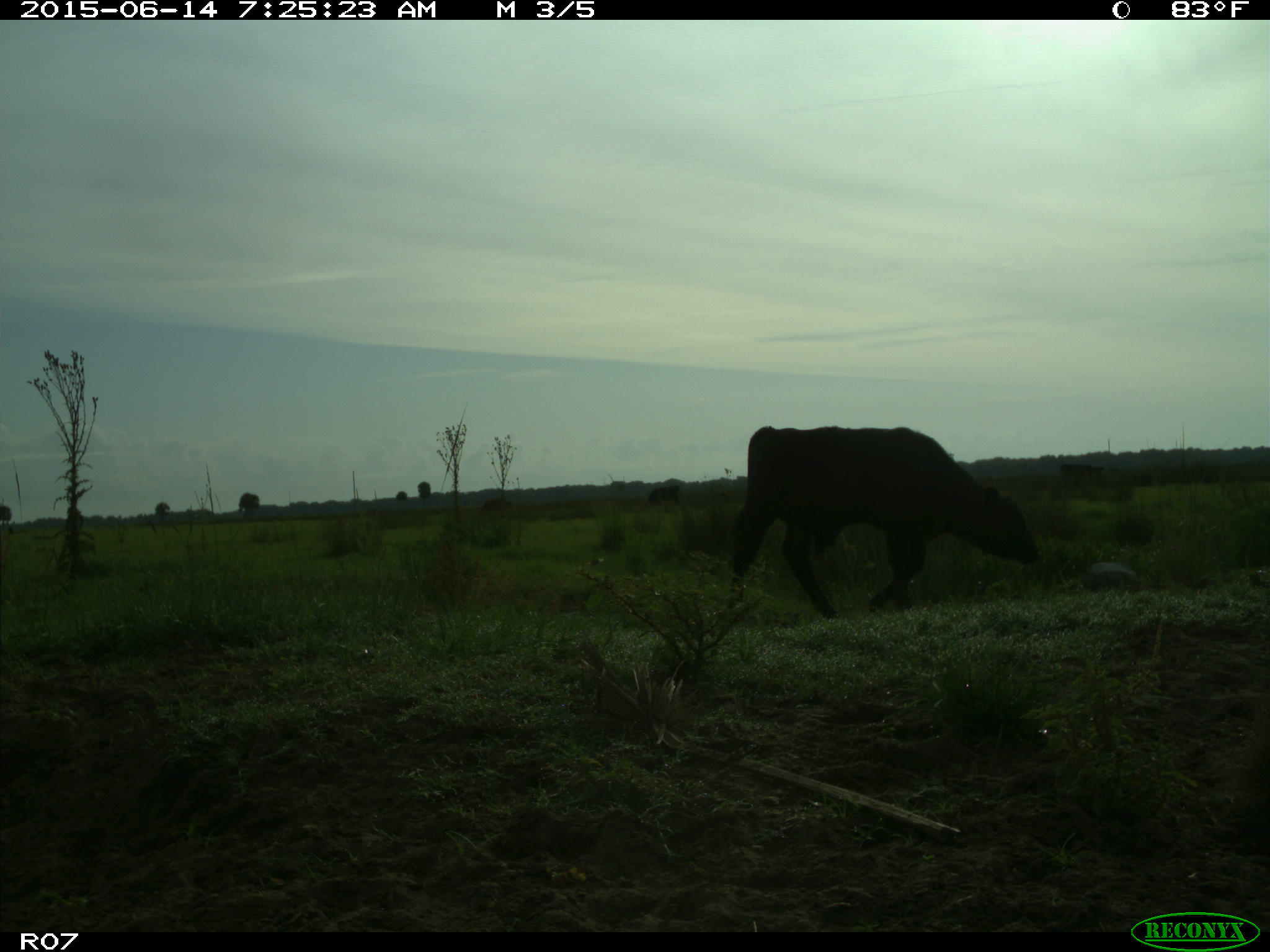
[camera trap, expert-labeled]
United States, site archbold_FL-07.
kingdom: Animalia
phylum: Chordata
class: Mammalia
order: Artiodactyla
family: Bovidae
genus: Bos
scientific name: Bos taurus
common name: domestic cow